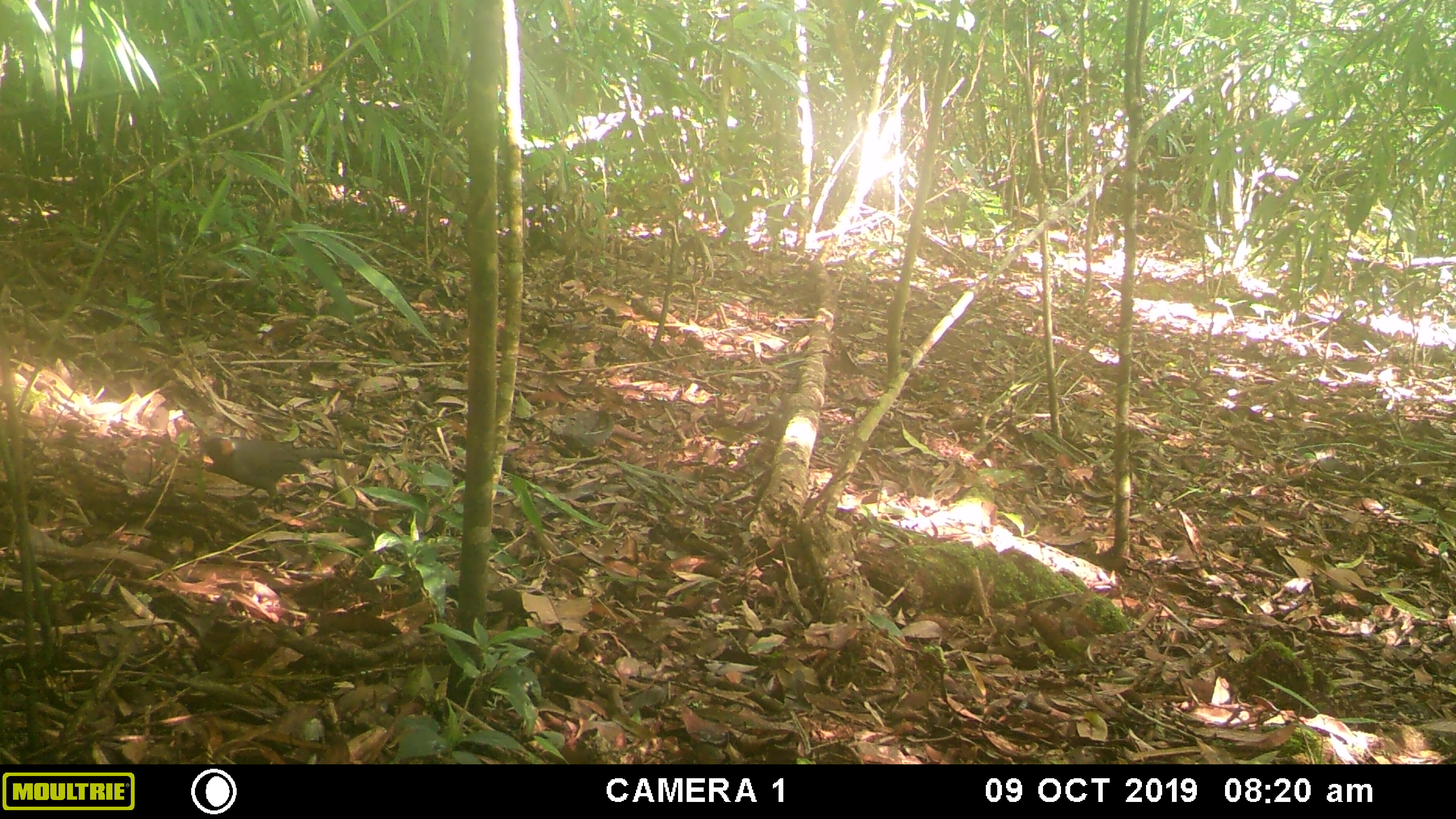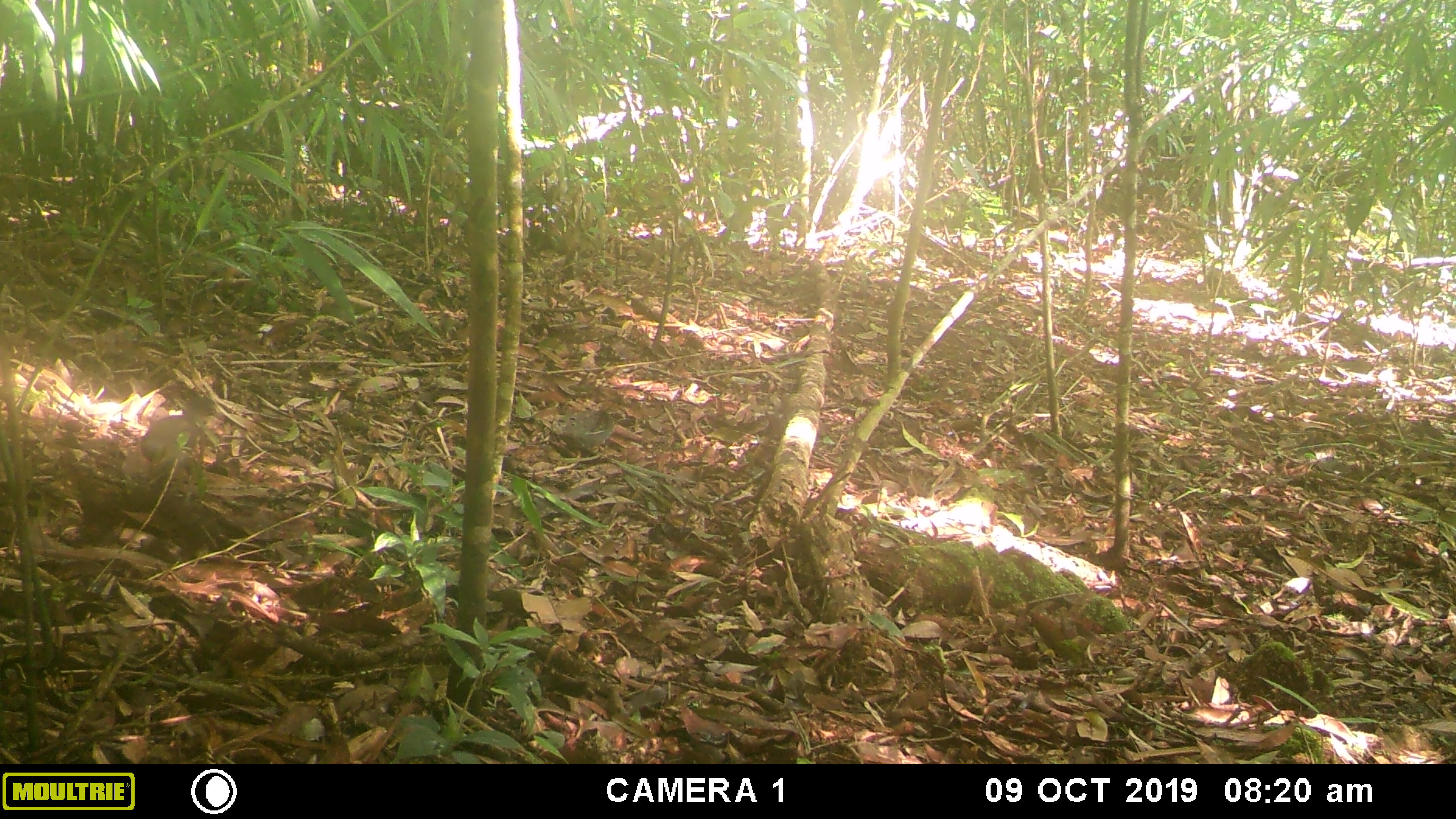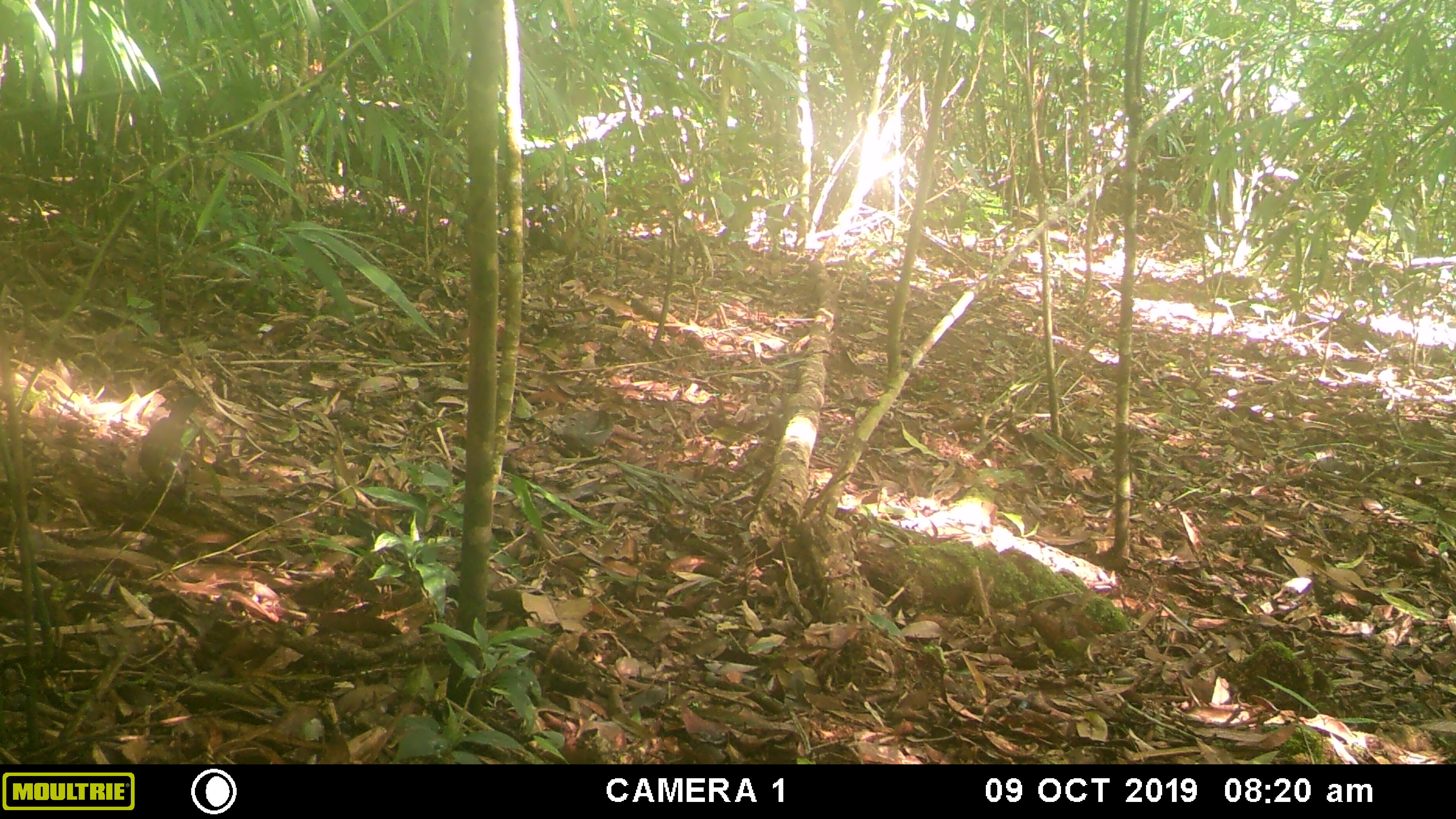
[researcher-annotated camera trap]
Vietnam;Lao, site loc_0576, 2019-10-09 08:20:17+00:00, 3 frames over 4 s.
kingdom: Animalia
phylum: Chordata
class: Aves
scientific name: Aves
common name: bird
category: unidentified bird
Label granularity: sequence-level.